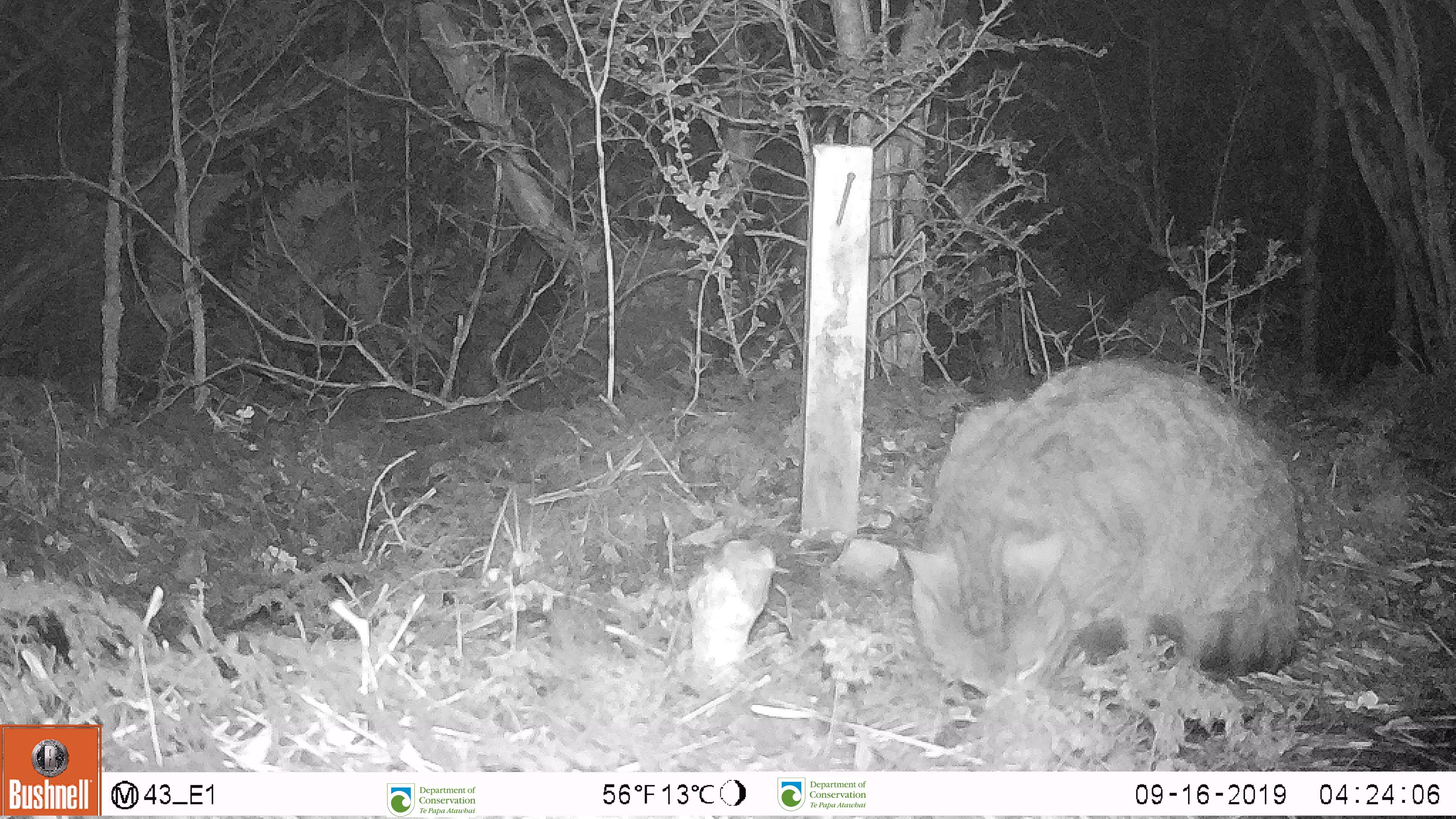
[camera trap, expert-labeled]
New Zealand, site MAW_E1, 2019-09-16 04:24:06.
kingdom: Animalia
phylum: Chordata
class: Mammalia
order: Carnivora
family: Felidae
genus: Felis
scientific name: Felis catus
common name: domestic cat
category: cat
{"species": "cat (domestic cat) (Felis catus)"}